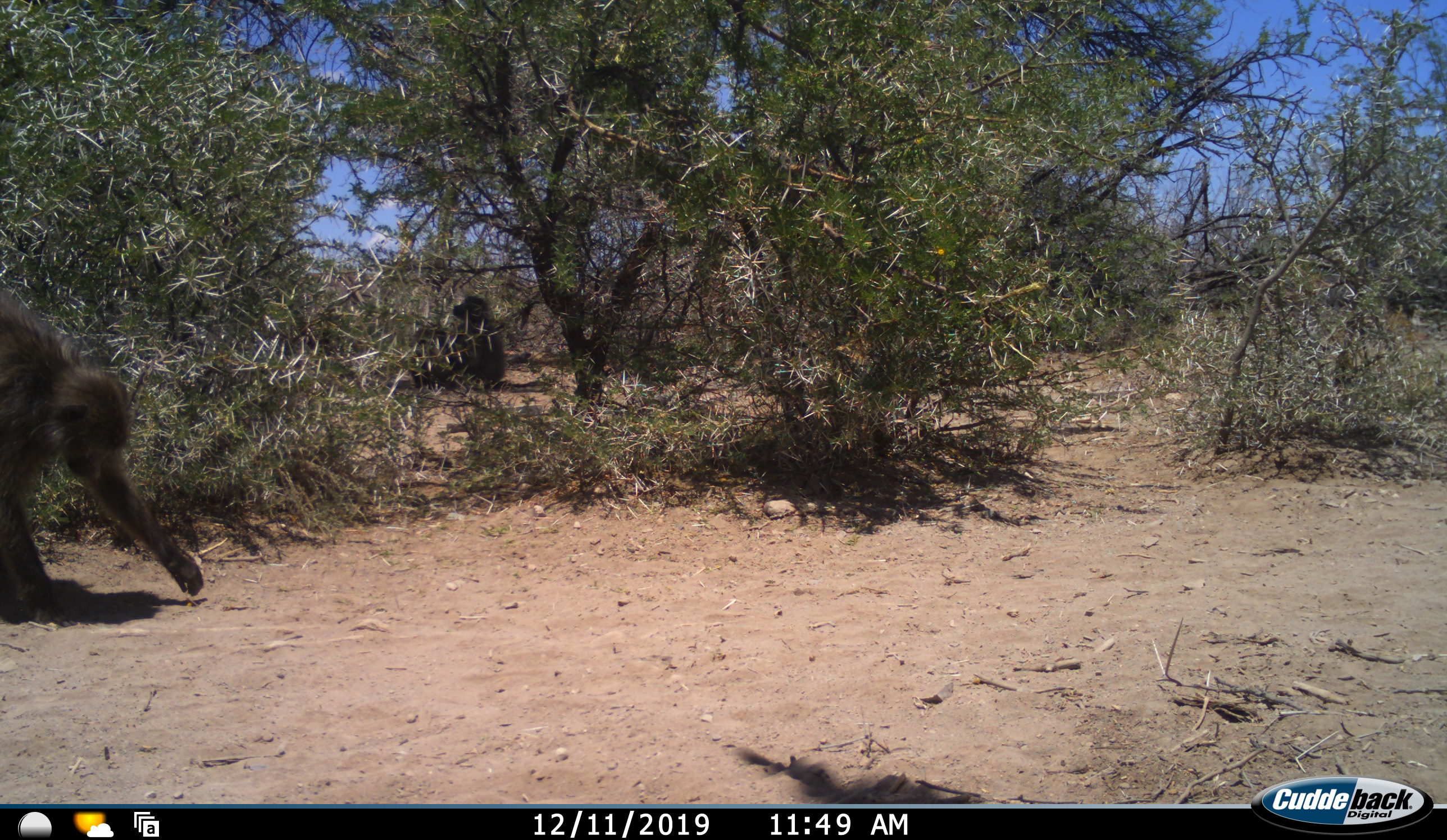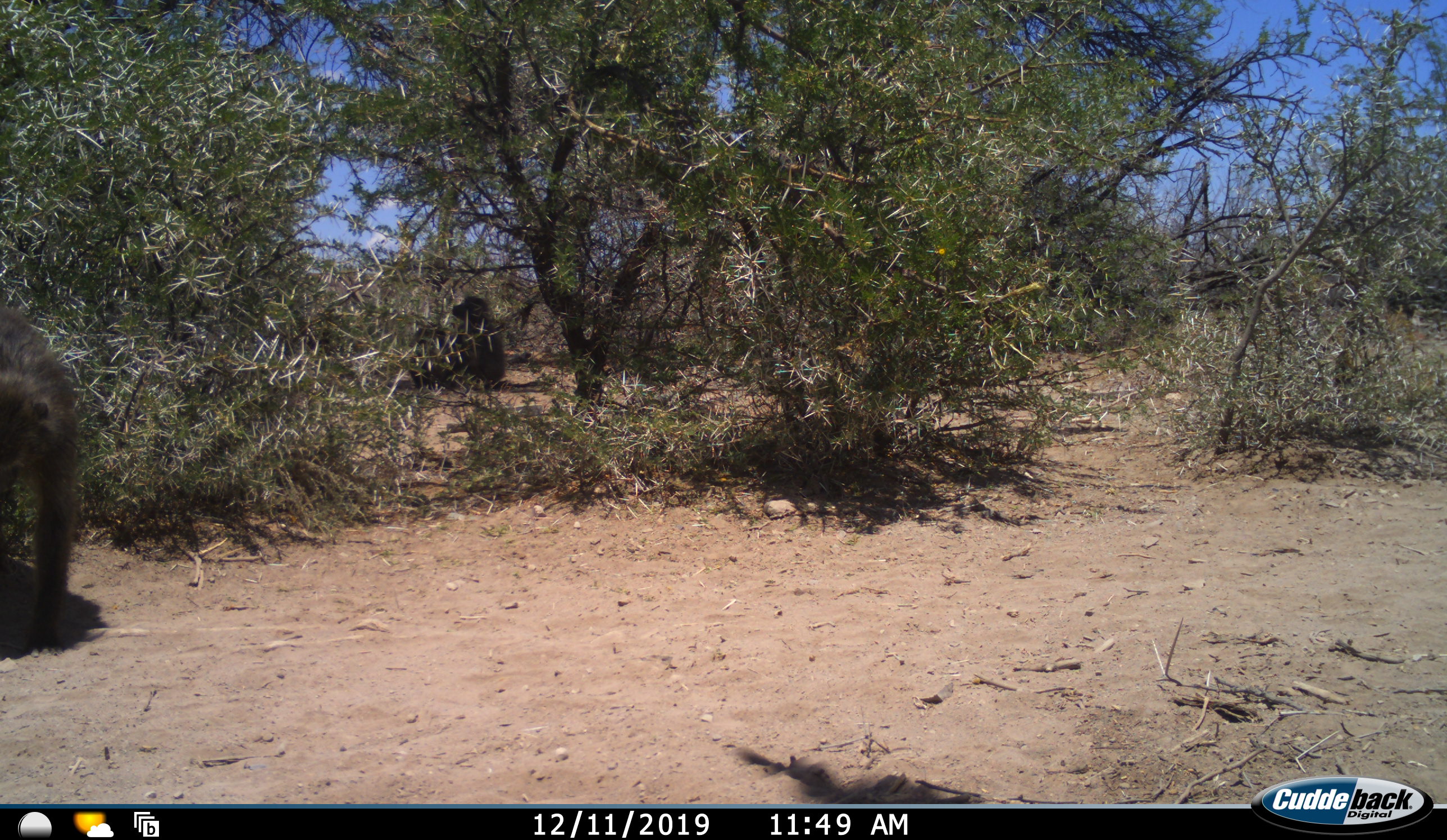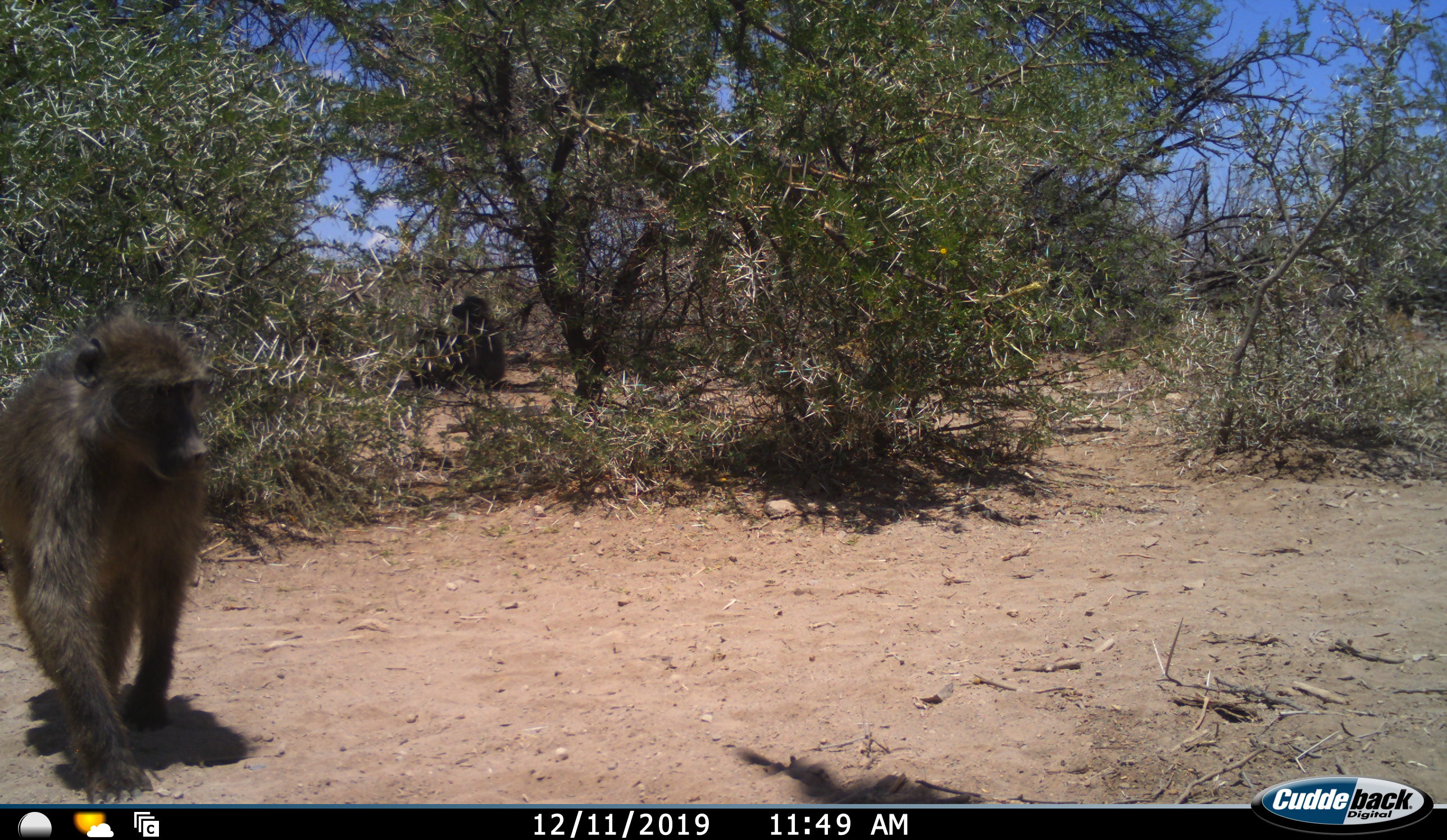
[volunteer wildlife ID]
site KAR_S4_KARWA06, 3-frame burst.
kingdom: Animalia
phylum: Chordata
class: Mammalia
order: Primates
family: Cercopithecidae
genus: Papio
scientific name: Papio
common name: baboon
Baboon (Papio), count 2. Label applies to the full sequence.